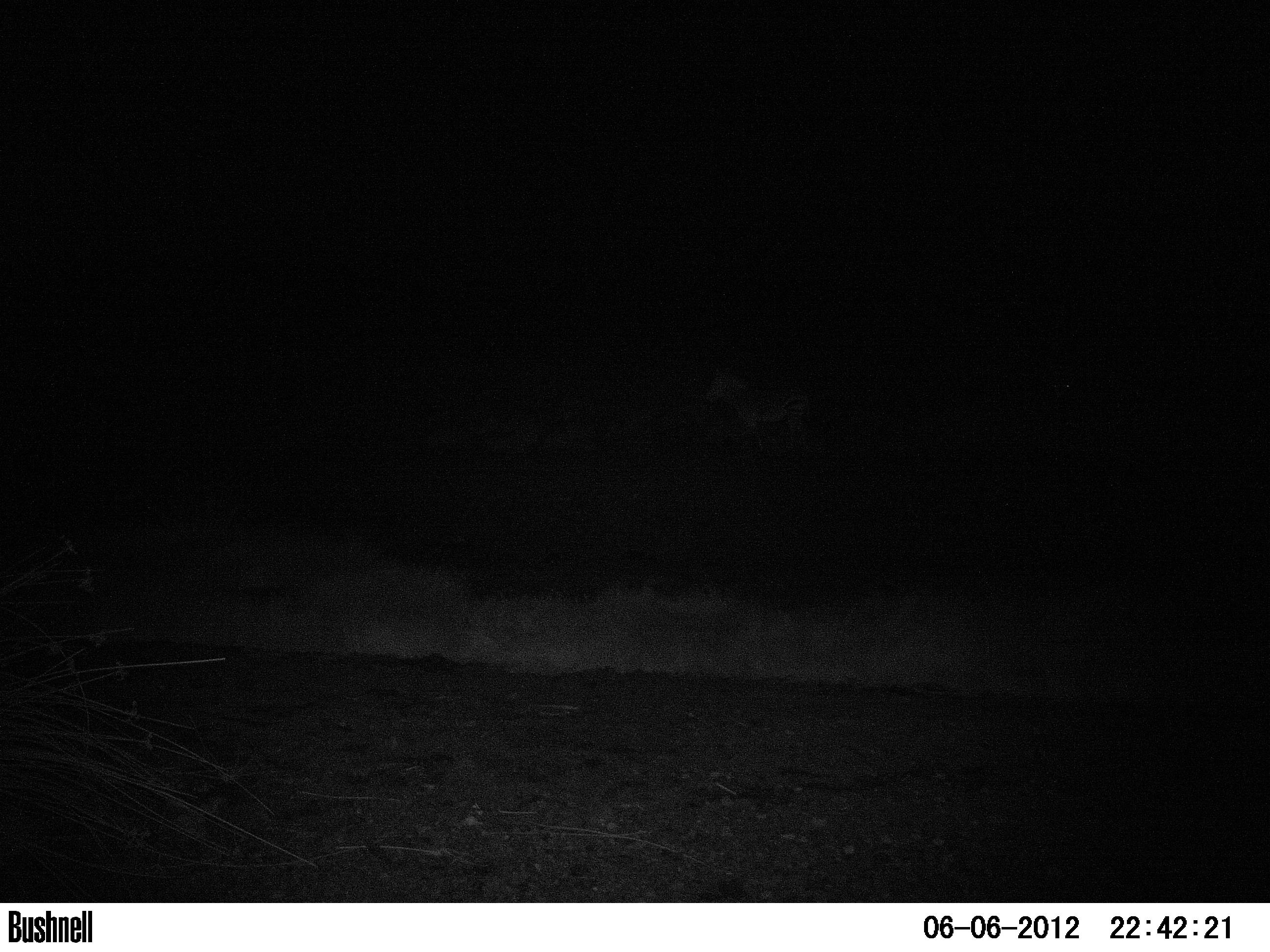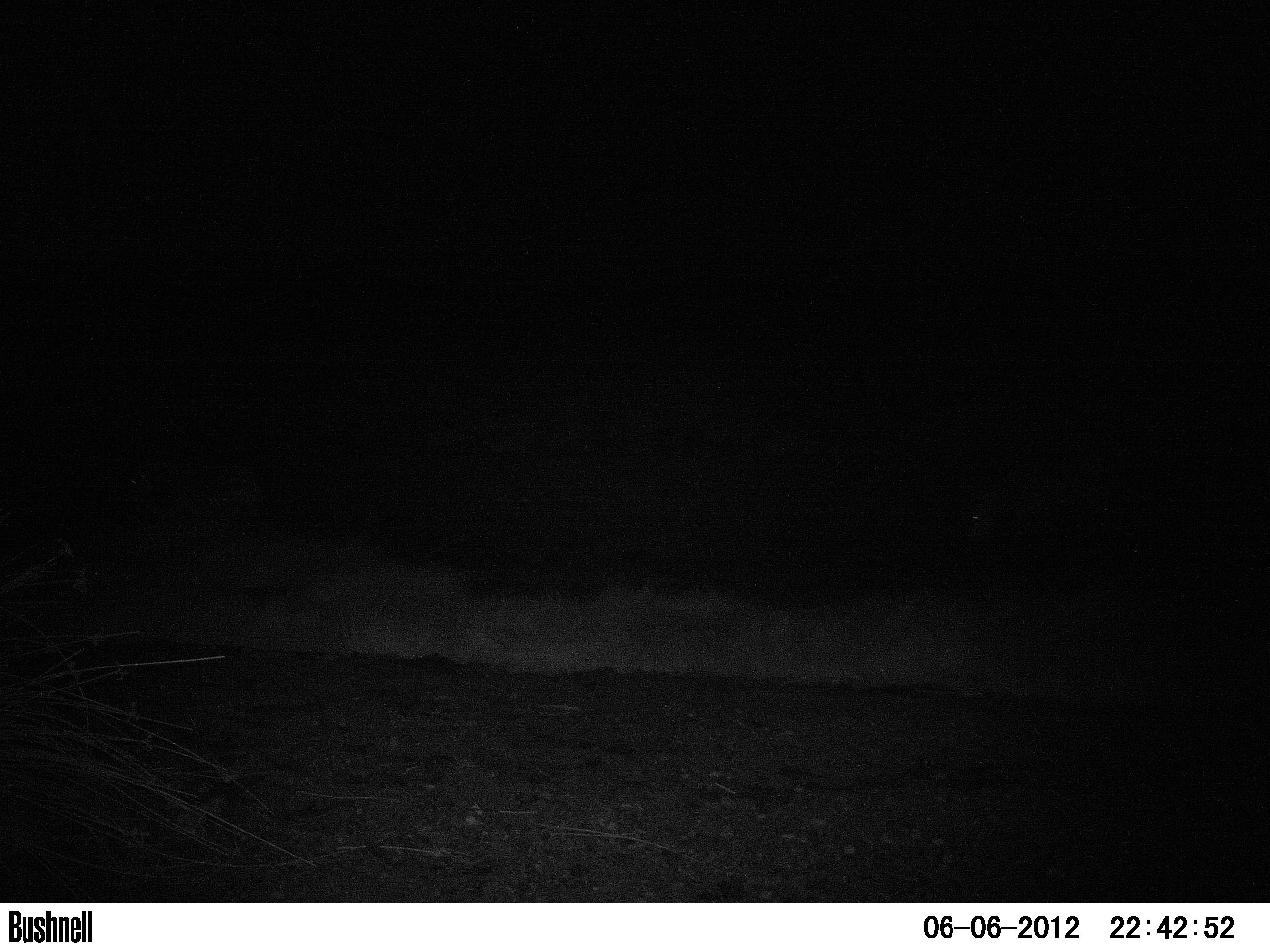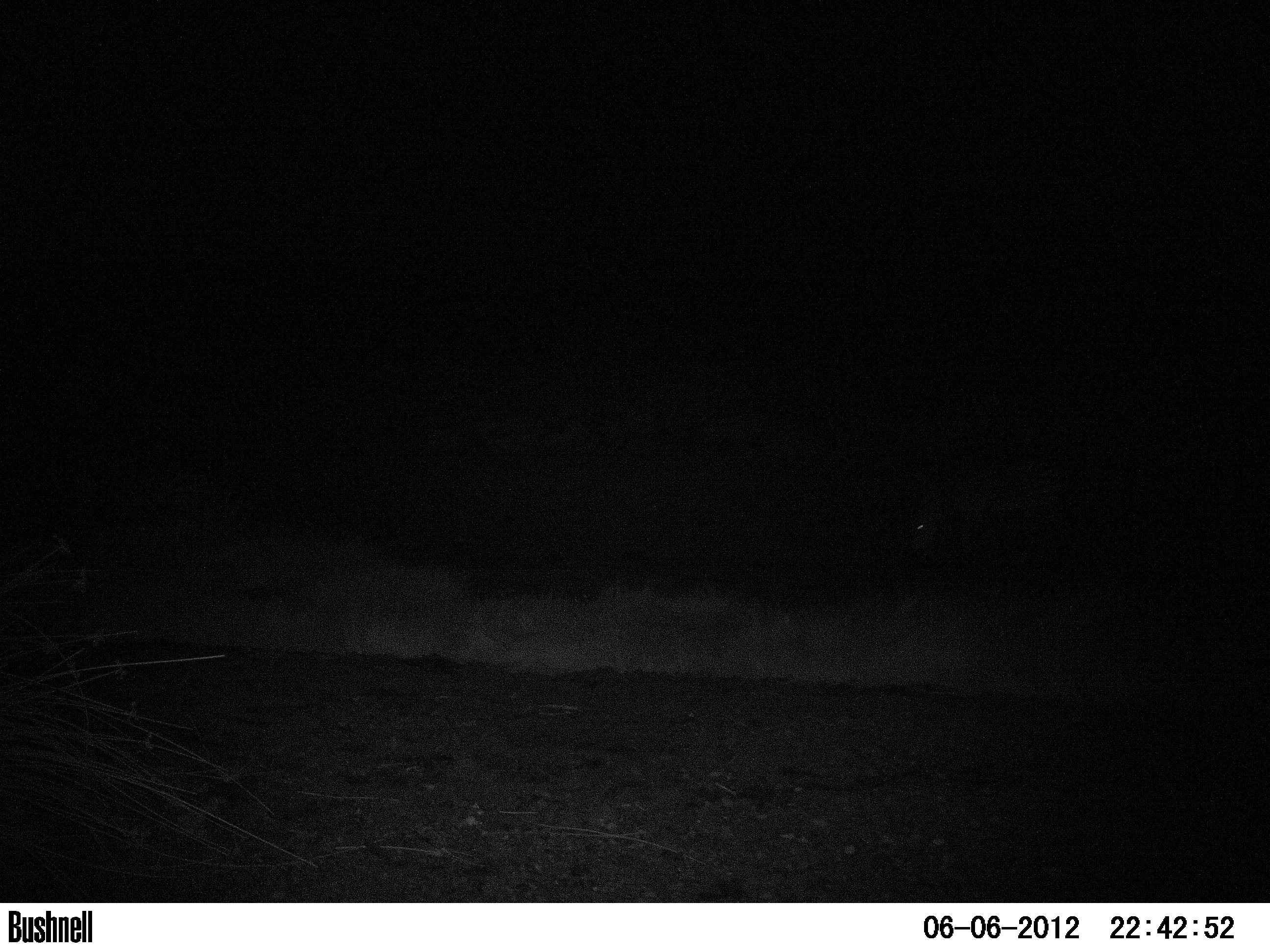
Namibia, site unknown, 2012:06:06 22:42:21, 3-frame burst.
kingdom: Animalia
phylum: Chordata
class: Mammalia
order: Perissodactyla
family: Equidae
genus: Equus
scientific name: Equus zebra hartmannae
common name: hartmann's mountain zebra